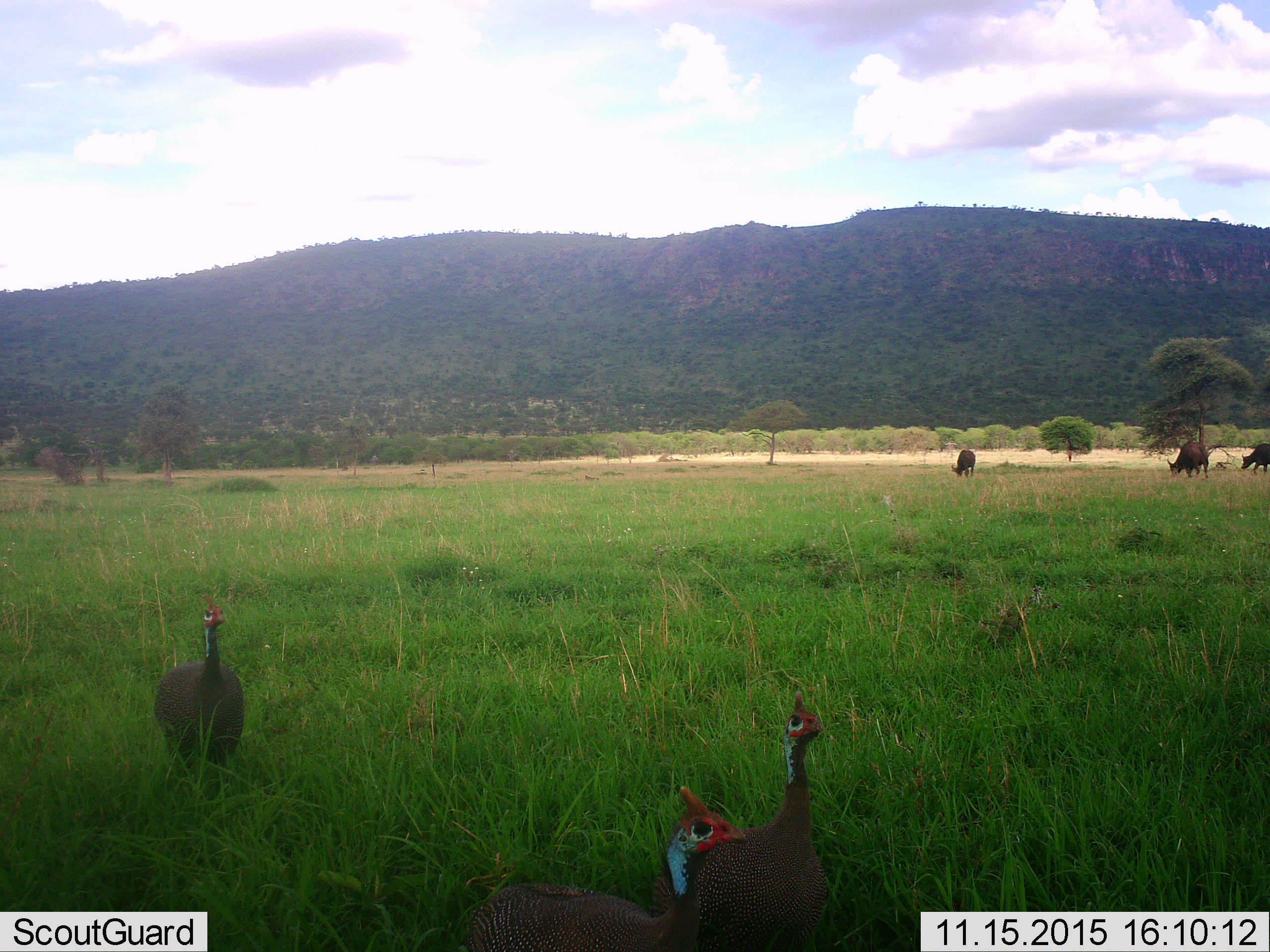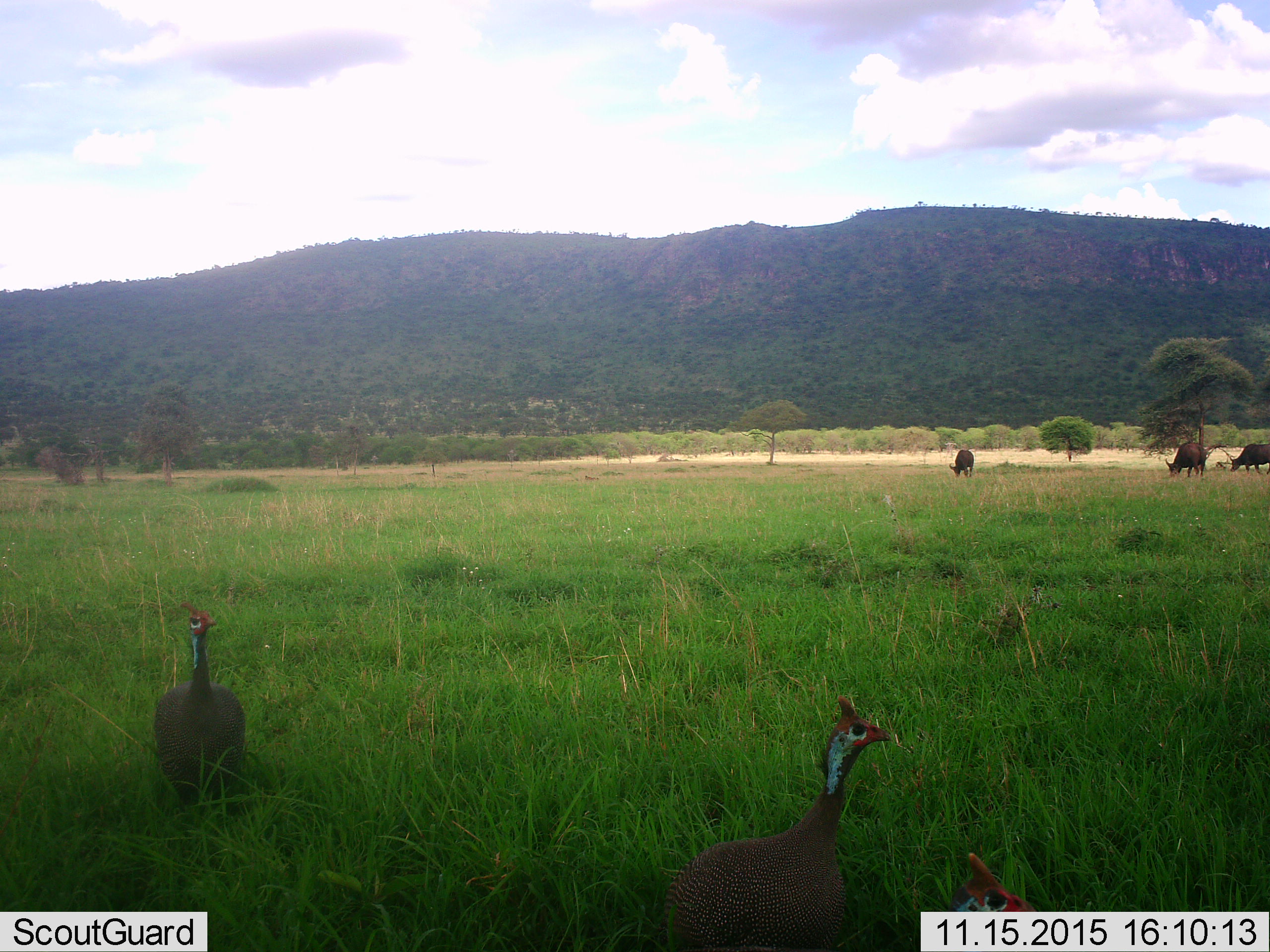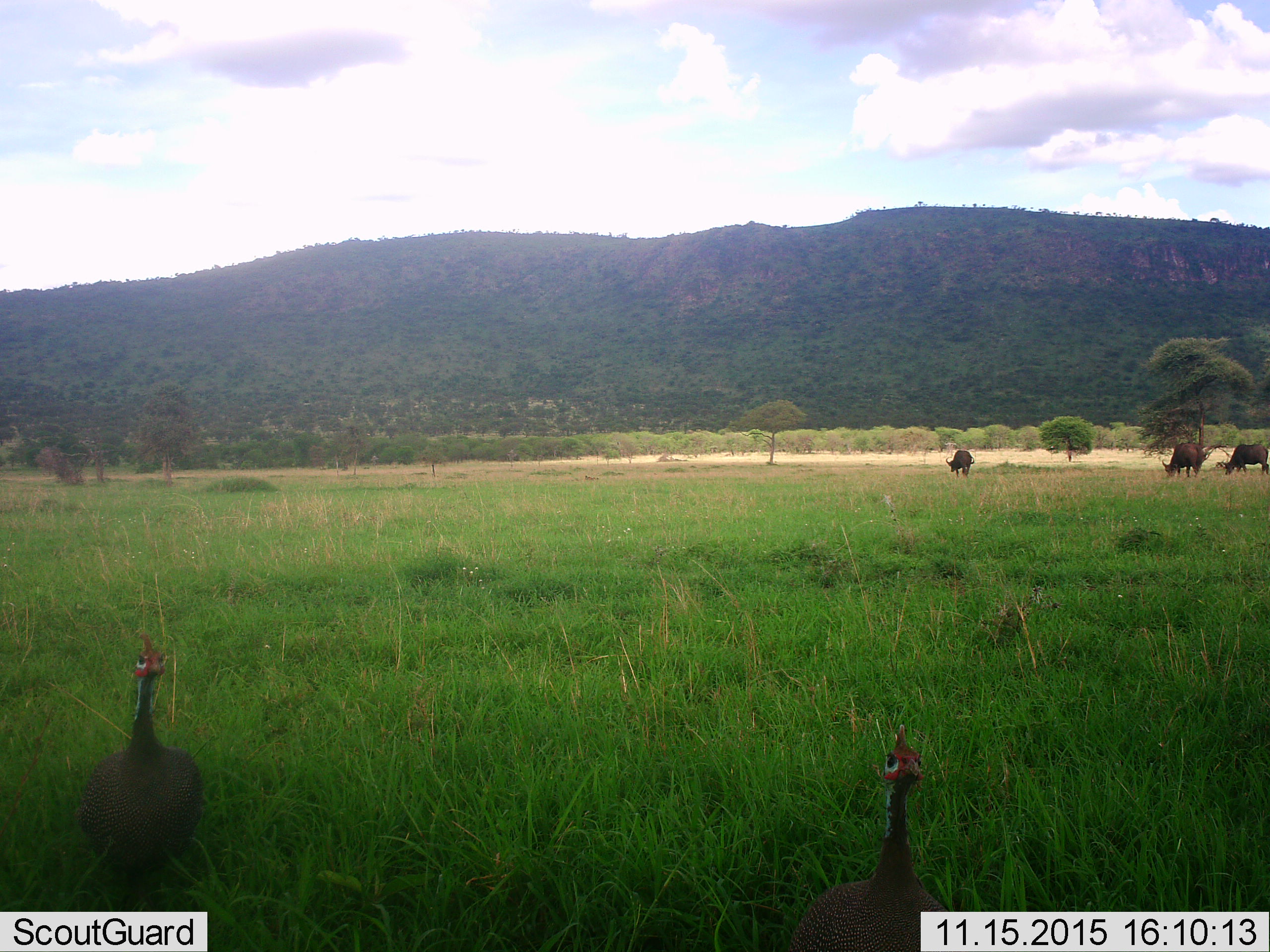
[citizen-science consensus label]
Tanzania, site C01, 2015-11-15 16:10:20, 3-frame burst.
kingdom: Animalia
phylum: Chordata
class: Mammalia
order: Artiodactyla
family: Bovidae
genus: Syncerus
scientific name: Syncerus caffer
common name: cape buffalo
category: buffalo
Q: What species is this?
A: Buffalo (cape buffalo) (Syncerus caffer).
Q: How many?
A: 3.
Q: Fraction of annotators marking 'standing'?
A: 40%.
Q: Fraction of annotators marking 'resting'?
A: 0%.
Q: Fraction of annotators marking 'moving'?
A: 20%.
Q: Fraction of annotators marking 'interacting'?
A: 0%.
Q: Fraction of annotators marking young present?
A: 0%.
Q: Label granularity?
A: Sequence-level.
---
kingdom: Animalia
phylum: Chordata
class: Aves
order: Galliformes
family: Numididae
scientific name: Numididae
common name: guinea fowl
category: guineafowl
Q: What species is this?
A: Guineafowl (guinea fowl) (Numididae).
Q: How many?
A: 3.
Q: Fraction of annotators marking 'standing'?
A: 40%.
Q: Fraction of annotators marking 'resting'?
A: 0%.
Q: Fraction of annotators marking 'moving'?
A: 73%.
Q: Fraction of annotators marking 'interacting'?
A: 7%.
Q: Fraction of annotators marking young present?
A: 0%.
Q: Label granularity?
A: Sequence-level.